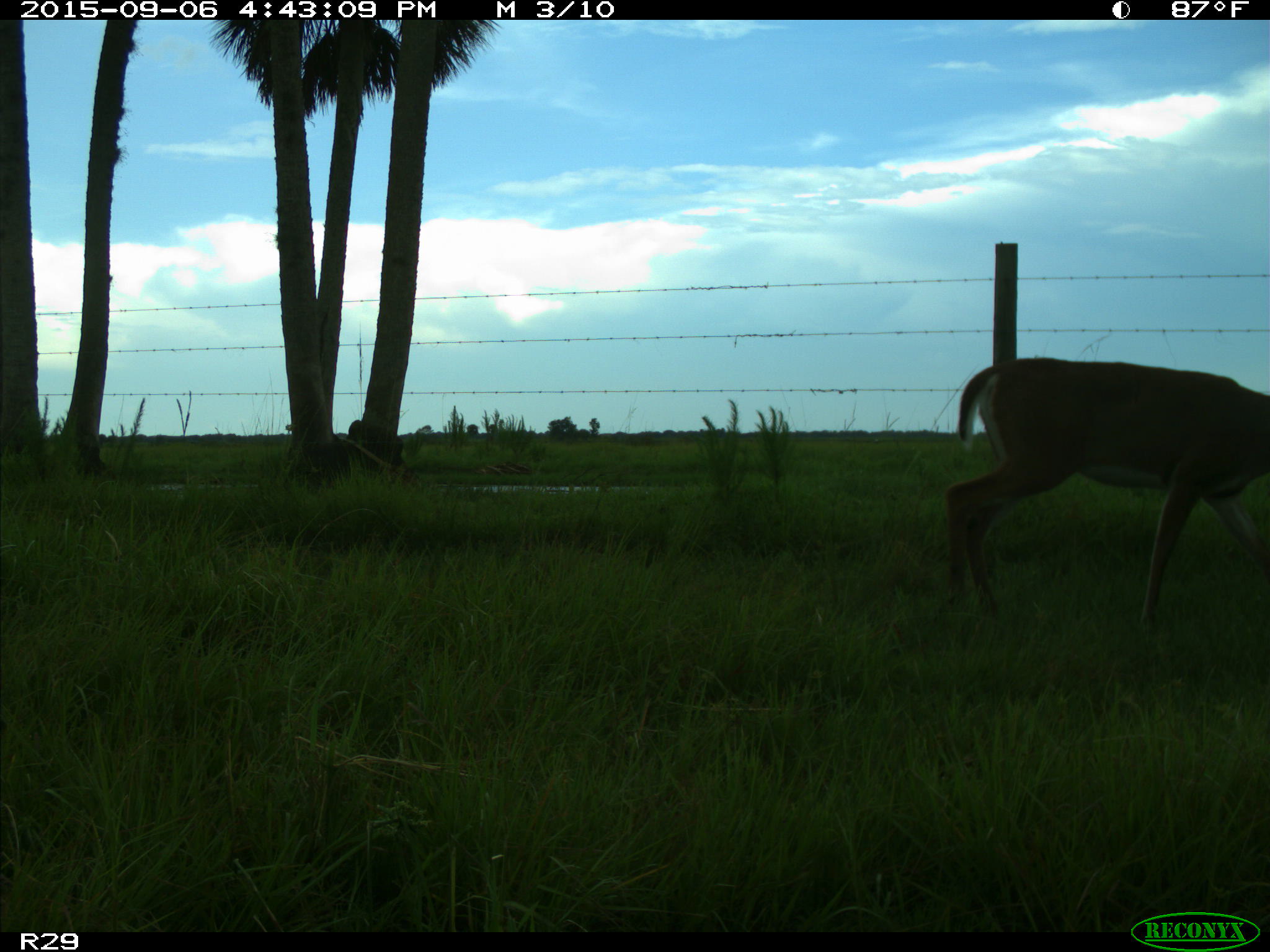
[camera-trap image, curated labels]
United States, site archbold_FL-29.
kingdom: Animalia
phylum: Chordata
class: Mammalia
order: Artiodactyla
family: Cervidae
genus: Odocoileus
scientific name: Odocoileus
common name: deer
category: unidentified deer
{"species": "unidentified deer (deer) (Odocoileus)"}